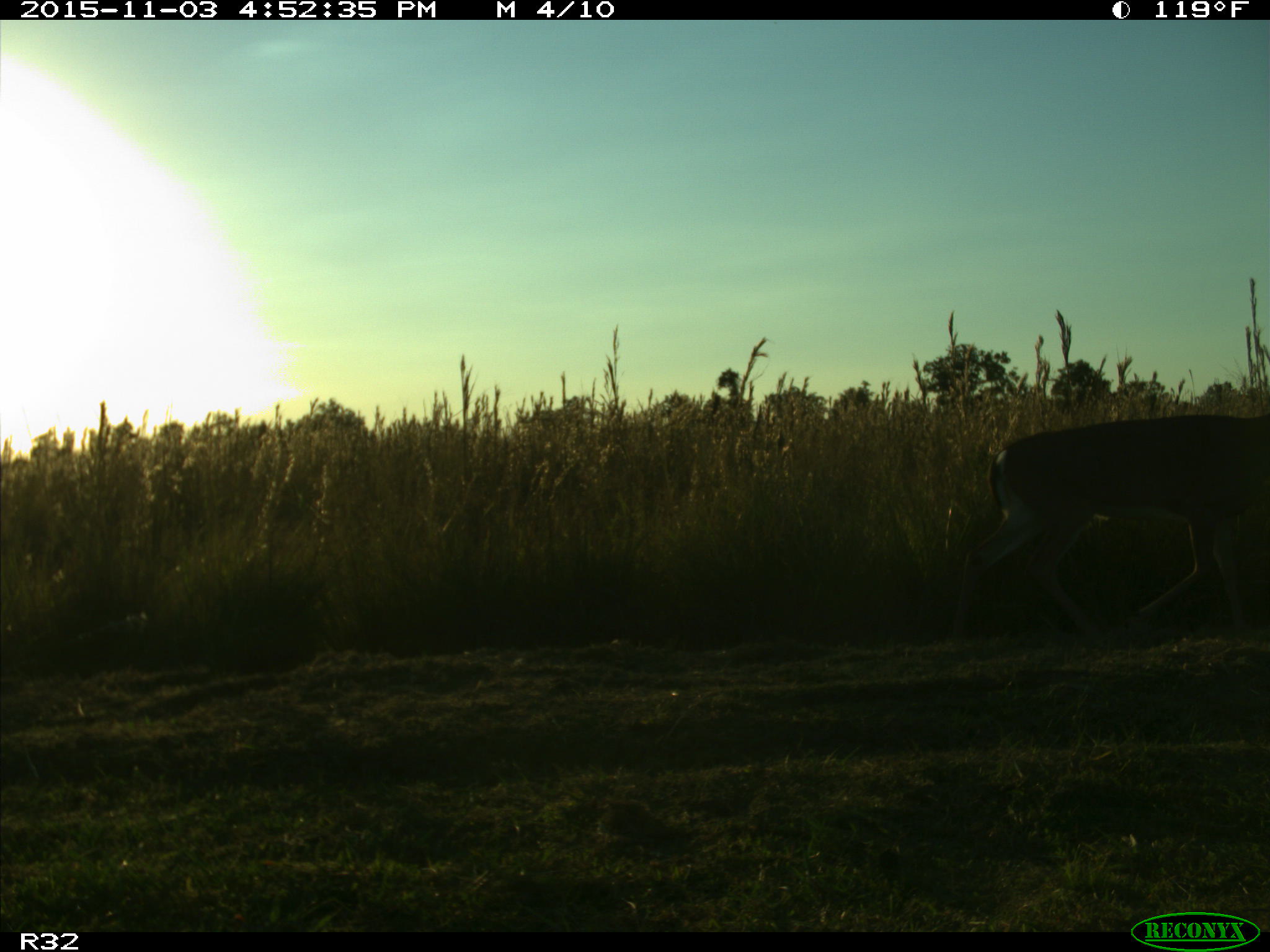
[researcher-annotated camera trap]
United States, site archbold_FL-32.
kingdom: Animalia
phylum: Chordata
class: Mammalia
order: Artiodactyla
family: Cervidae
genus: Odocoileus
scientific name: Odocoileus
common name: deer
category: unidentified deer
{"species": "unidentified deer (deer) (Odocoileus)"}